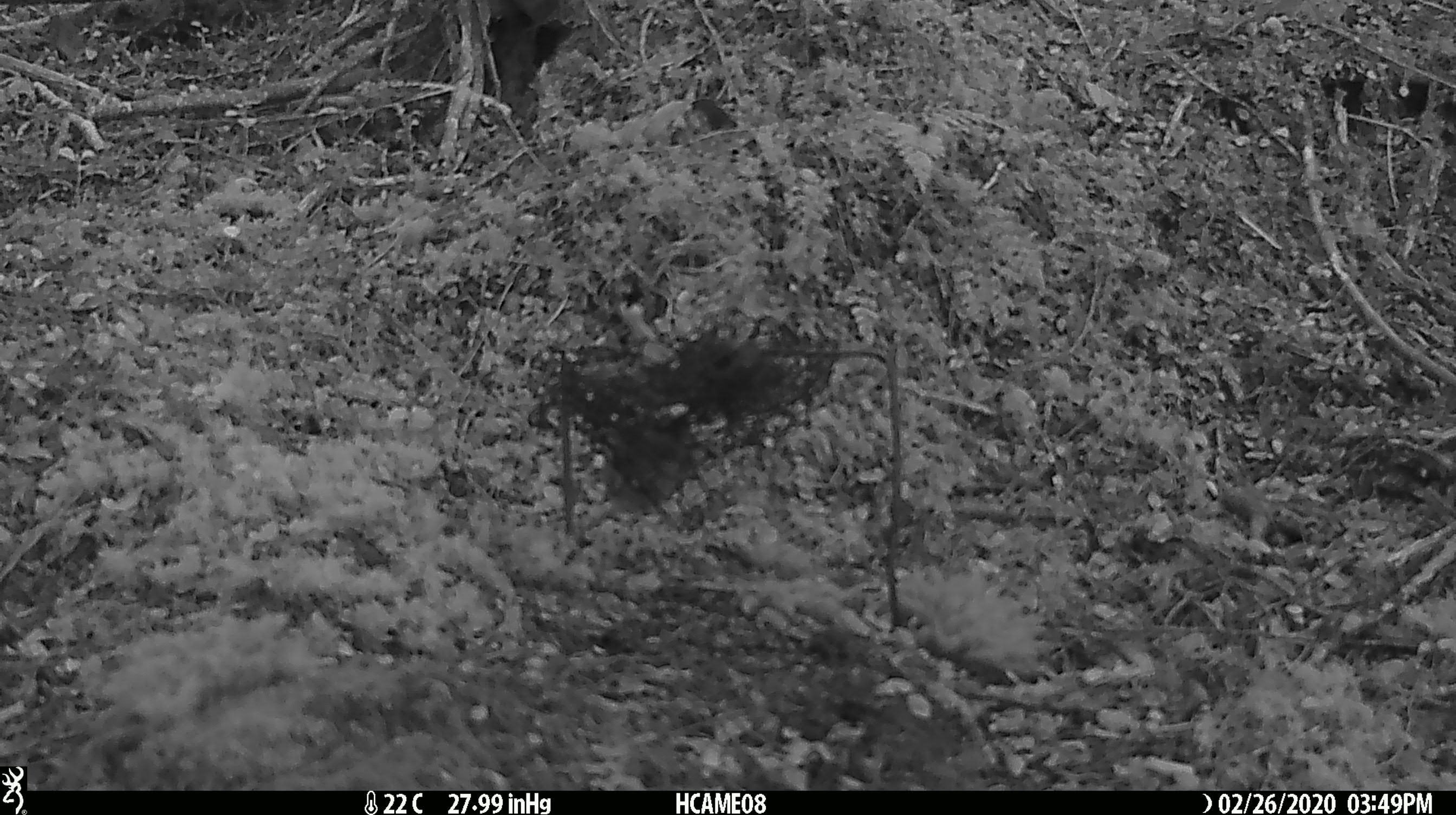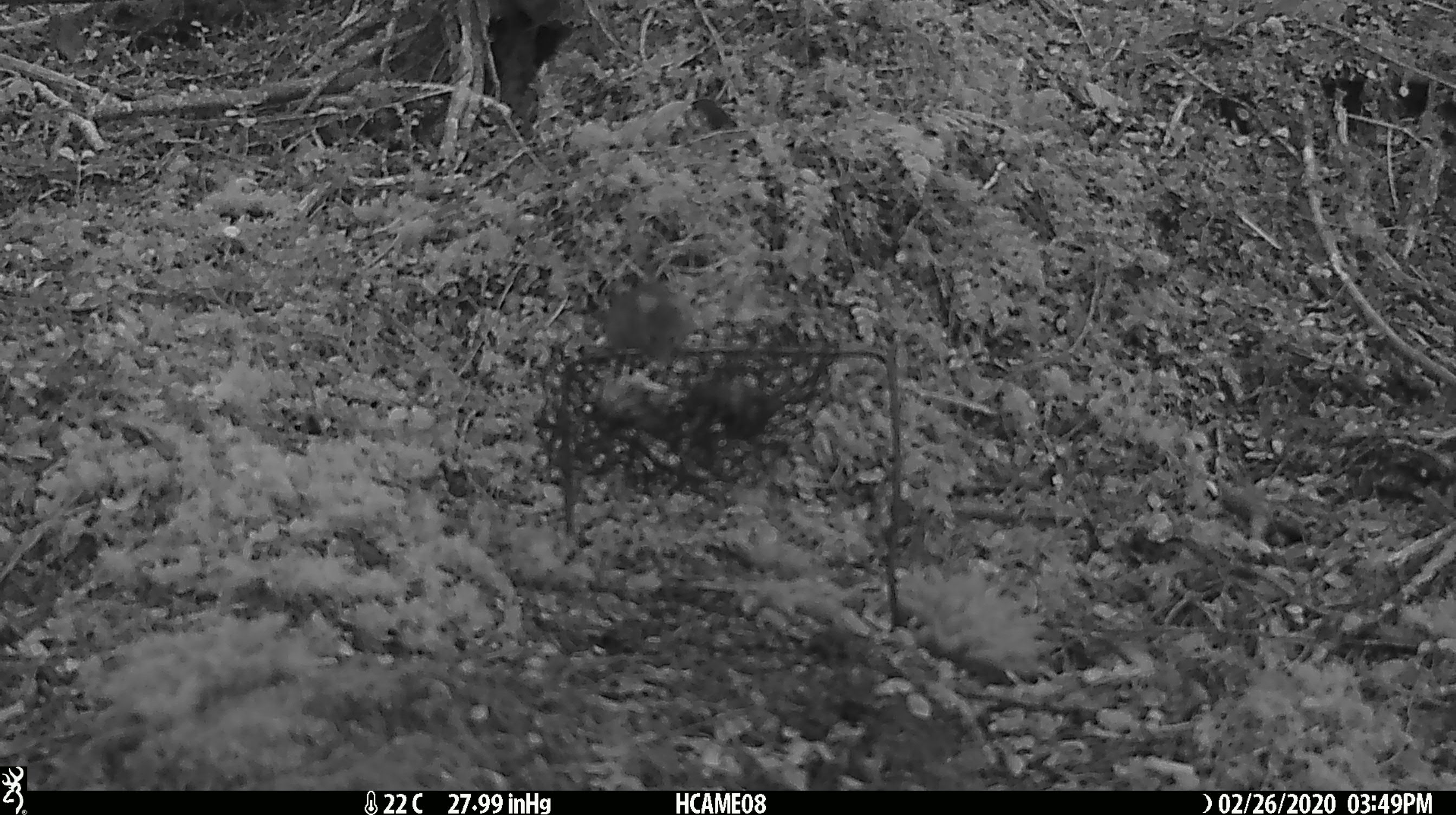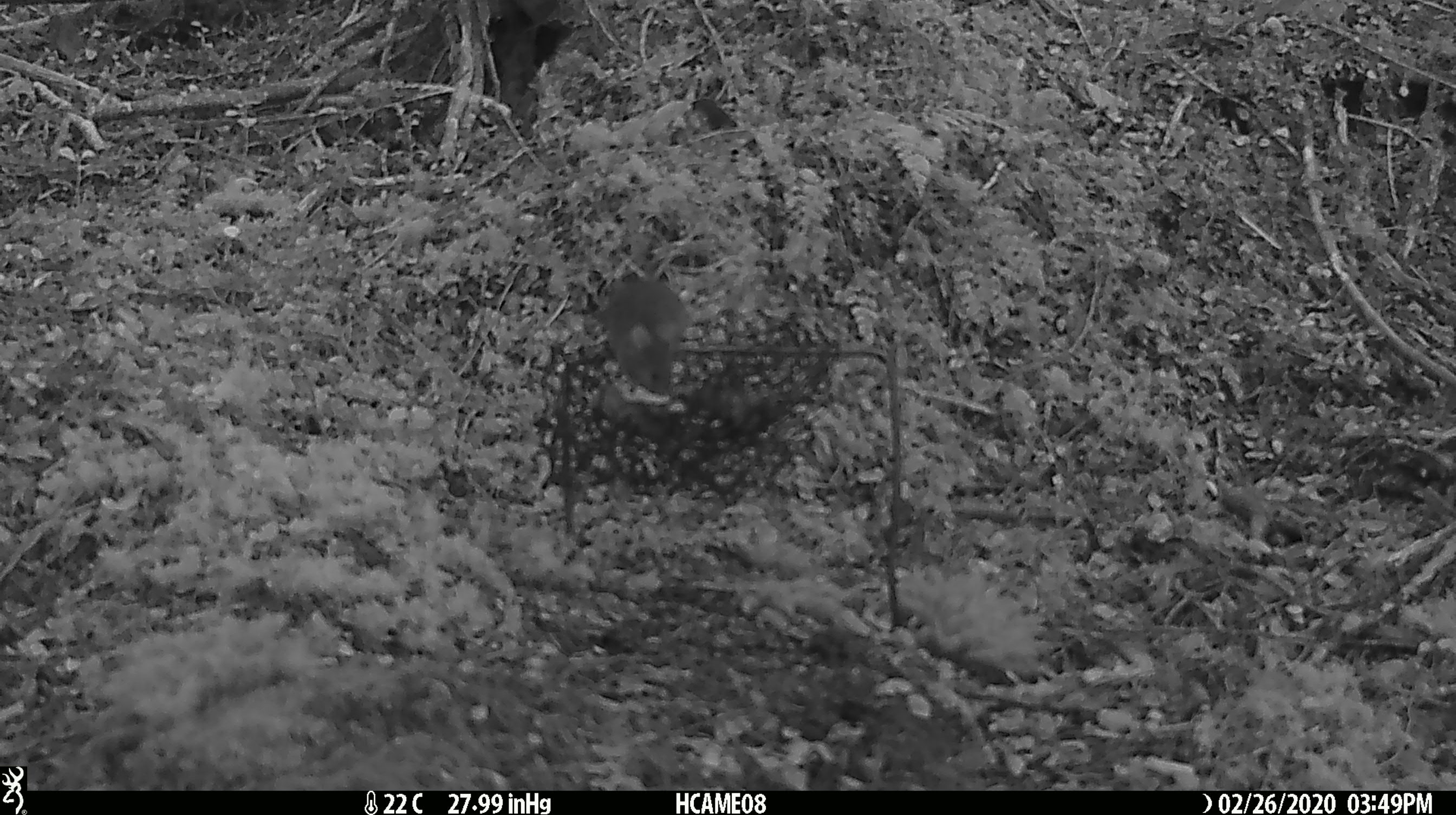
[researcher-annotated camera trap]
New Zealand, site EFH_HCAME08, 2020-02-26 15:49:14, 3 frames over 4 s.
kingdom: Animalia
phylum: Chordata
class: Mammalia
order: Rodentia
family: Muridae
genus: Mus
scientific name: Mus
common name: mouse